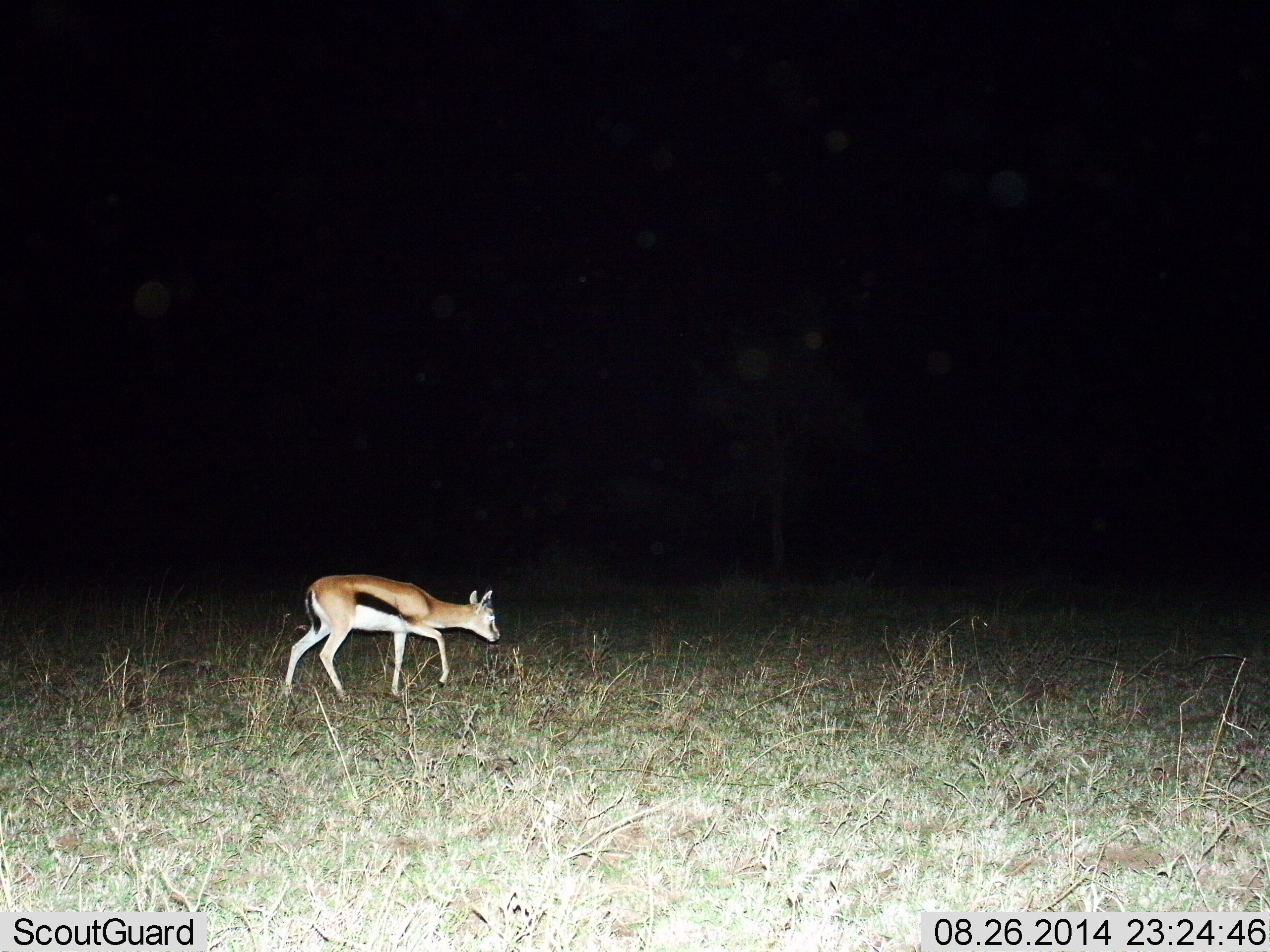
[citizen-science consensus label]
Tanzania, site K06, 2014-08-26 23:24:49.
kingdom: Animalia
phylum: Chordata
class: Mammalia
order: Artiodactyla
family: Bovidae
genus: Eudorcas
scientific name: Eudorcas thomsonii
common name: thomson's gazelle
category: gazellethomsons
Gazellethomsons (thomson's gazelle) (Eudorcas thomsonii), count 1. Behavior (volunteer vote fractions): standing 10%, resting 0%, moving 90%, interacting 0%. Young present (vote fraction): 0%. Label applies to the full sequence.